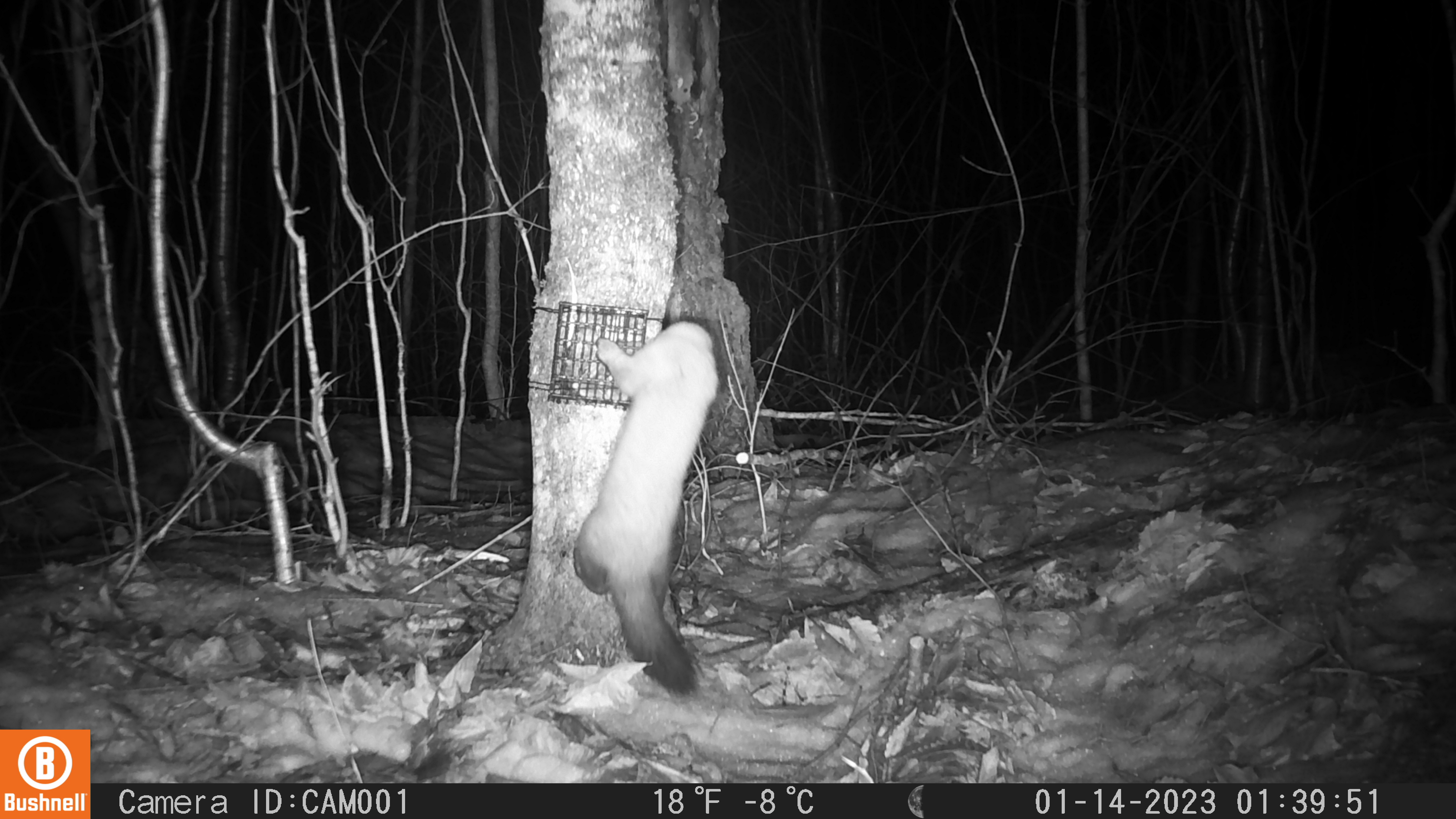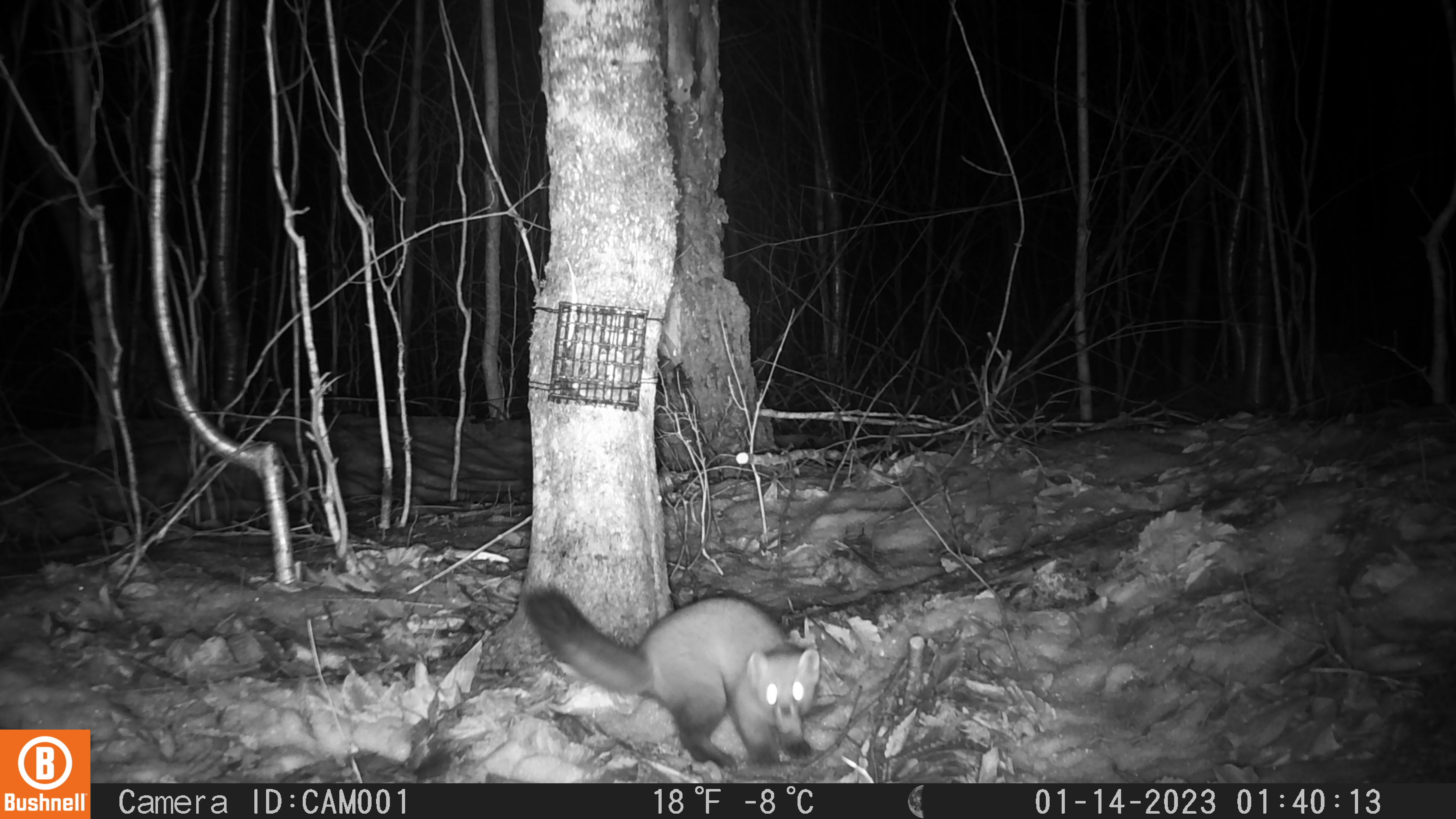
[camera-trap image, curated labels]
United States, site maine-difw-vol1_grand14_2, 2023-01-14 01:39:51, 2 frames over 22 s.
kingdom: Animalia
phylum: Chordata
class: Mammalia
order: Carnivora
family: Mustelidae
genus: Martes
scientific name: Martes americana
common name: american marten